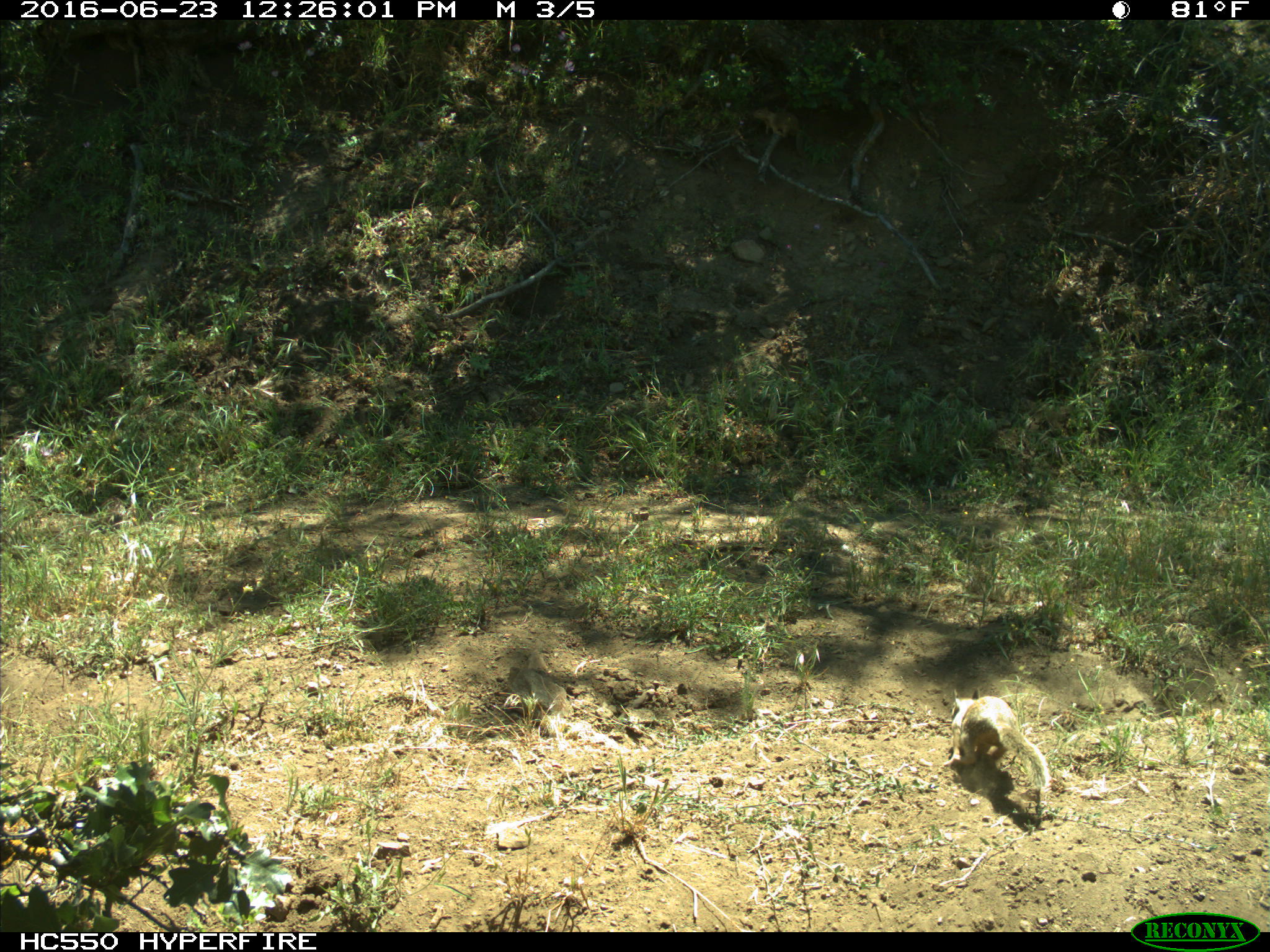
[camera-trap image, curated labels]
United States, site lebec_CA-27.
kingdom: Animalia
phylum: Chordata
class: Mammalia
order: Rodentia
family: Sciuridae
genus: Otospermophilus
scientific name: Otospermophilus beecheyi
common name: california ground squirrel